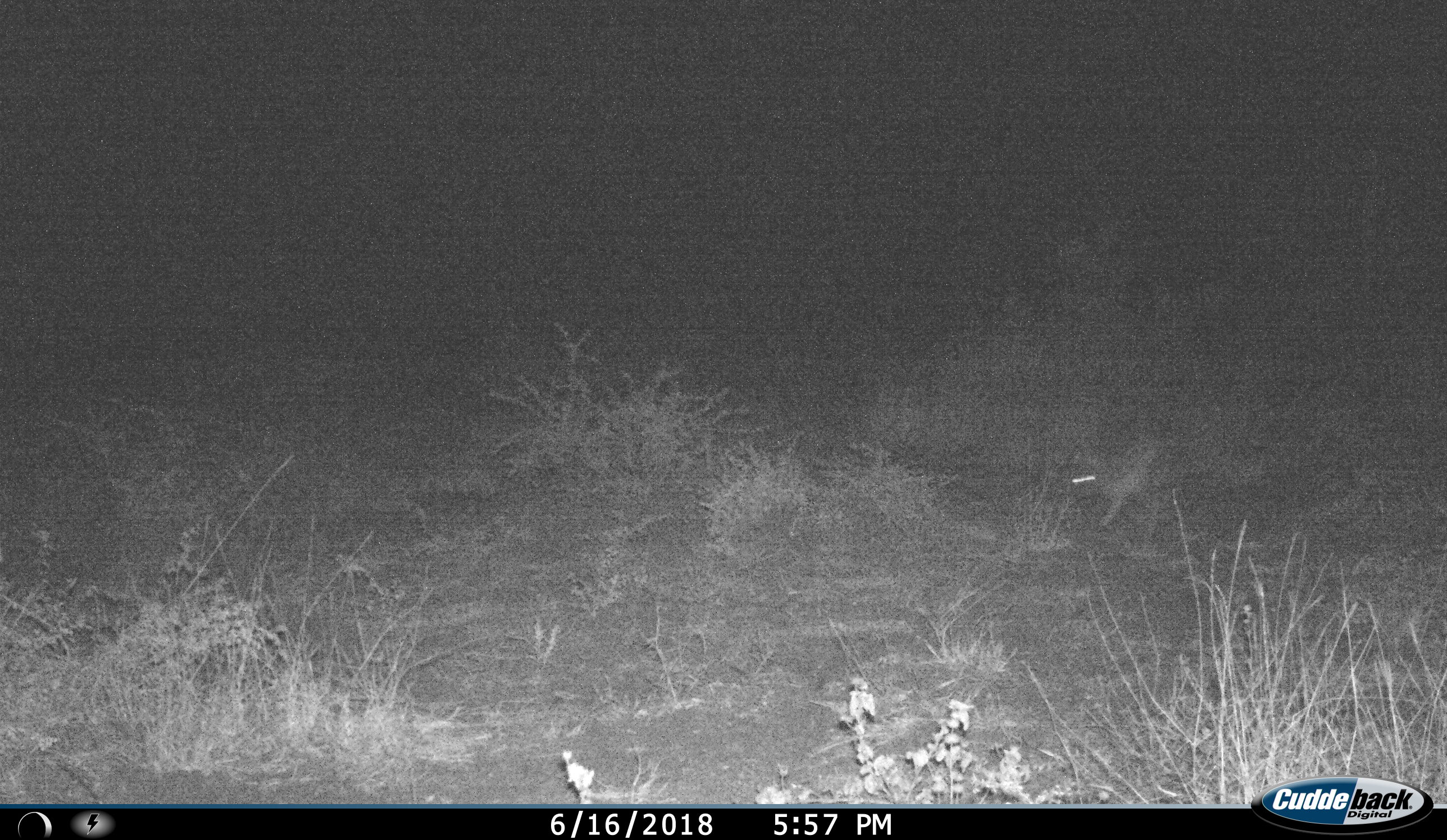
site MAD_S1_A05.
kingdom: Animalia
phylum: Chordata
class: Mammalia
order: Lagomorpha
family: Leporidae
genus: Lepus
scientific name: Lepus capensis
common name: cape hare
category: harecape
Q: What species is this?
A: Harecape (cape hare) (Lepus capensis).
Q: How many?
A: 1.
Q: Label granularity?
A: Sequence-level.